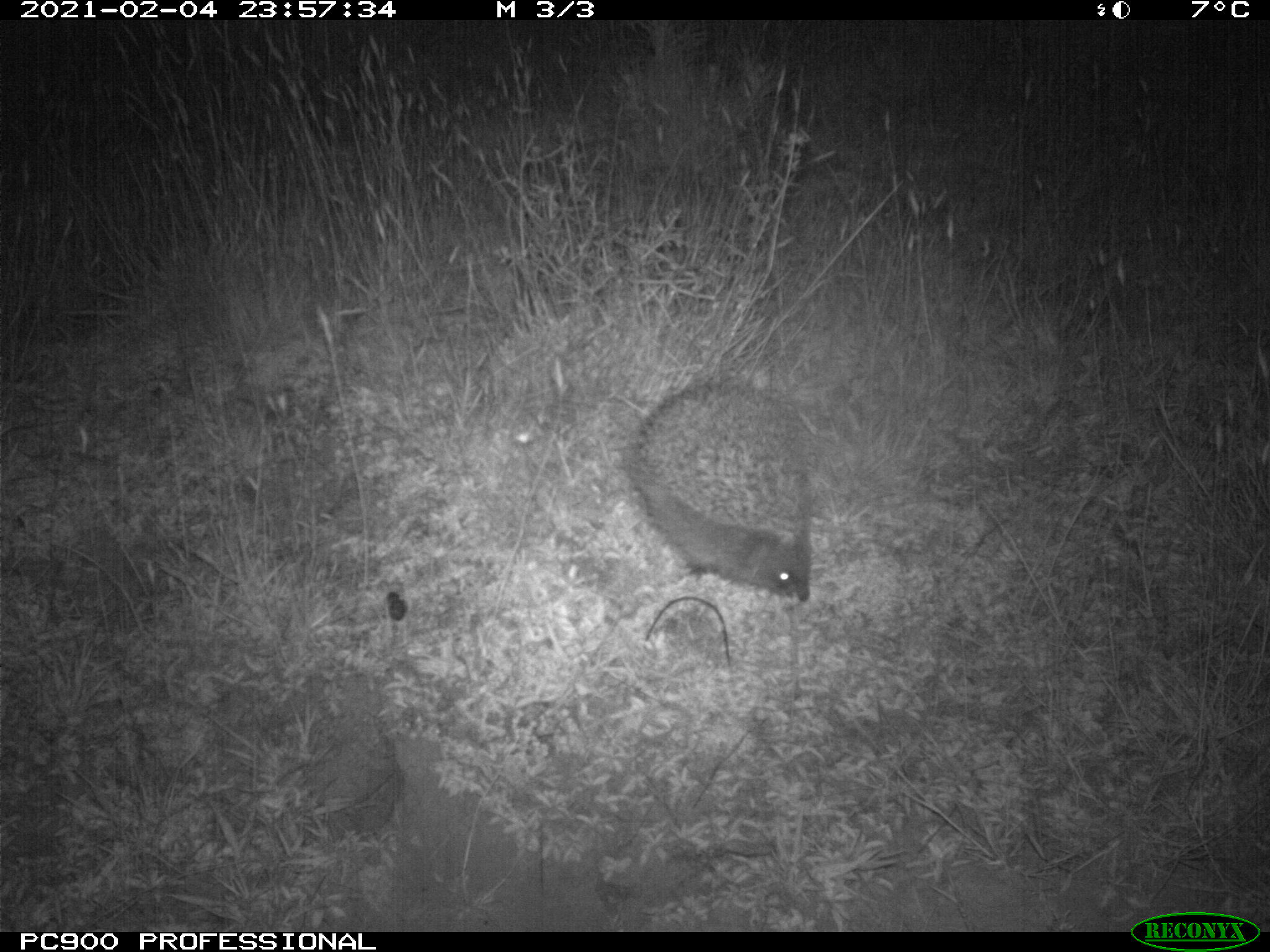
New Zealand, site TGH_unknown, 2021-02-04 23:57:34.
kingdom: Animalia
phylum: Chordata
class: Mammalia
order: Eulipotyphla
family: Erinaceidae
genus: Erinaceus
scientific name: Erinaceus europaeus europaeus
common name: european hedgehog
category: hedgehog